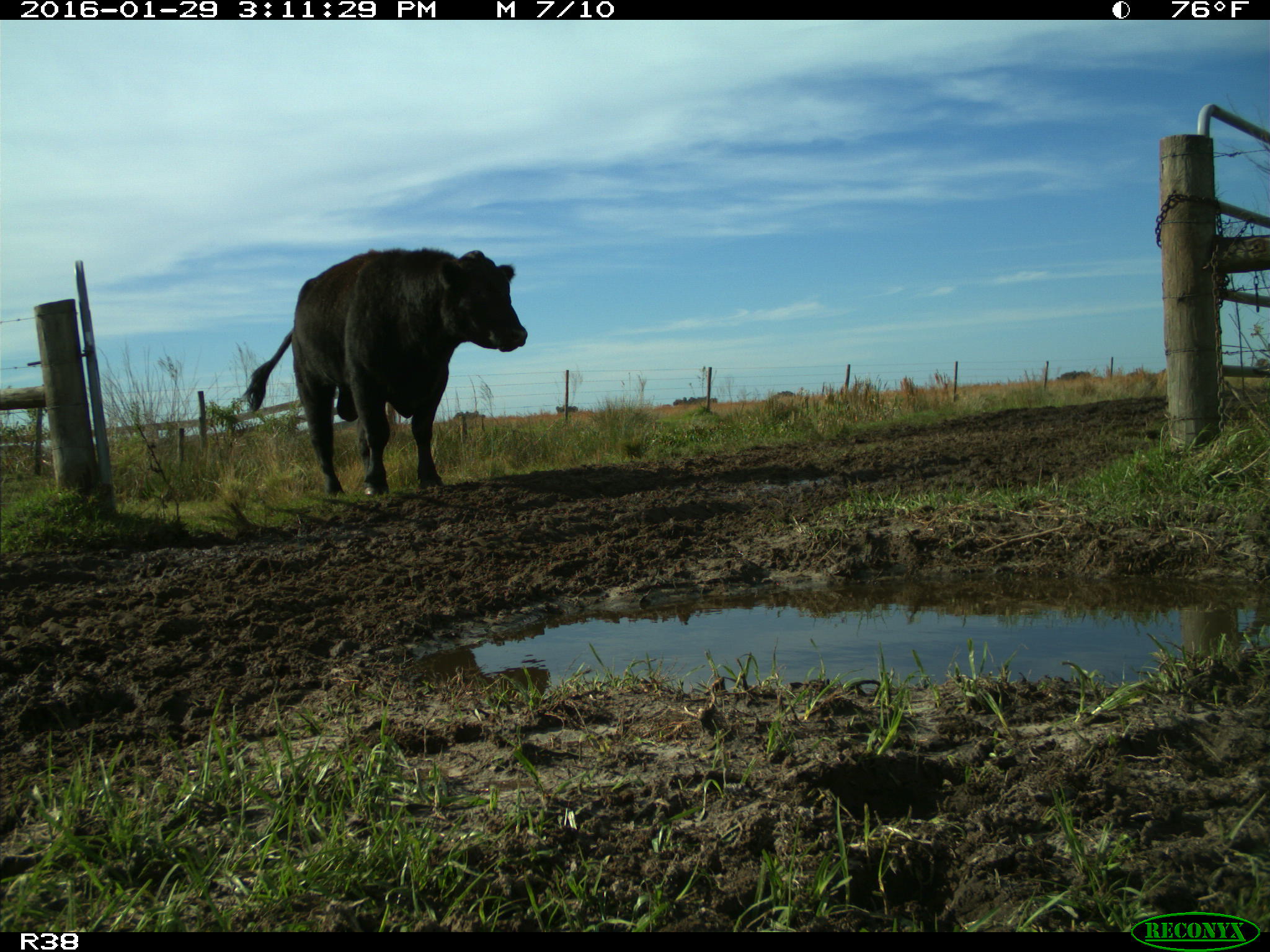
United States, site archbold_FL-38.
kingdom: Animalia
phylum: Chordata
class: Mammalia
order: Artiodactyla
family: Bovidae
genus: Bos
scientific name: Bos taurus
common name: domestic cow